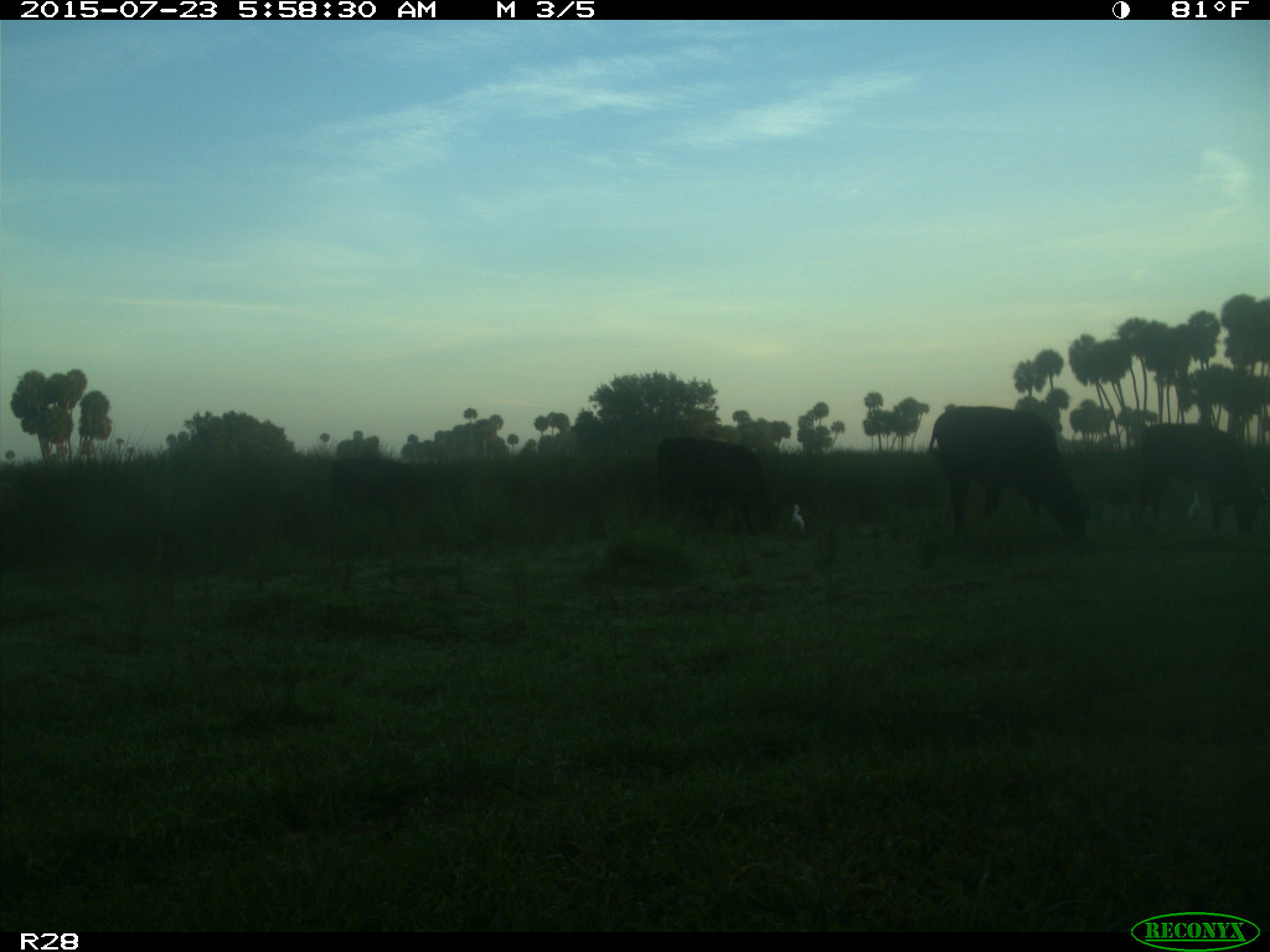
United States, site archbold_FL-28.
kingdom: Animalia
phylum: Chordata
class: Mammalia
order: Artiodactyla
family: Bovidae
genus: Bos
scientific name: Bos taurus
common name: domestic cow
Bos taurus (domestic cow).